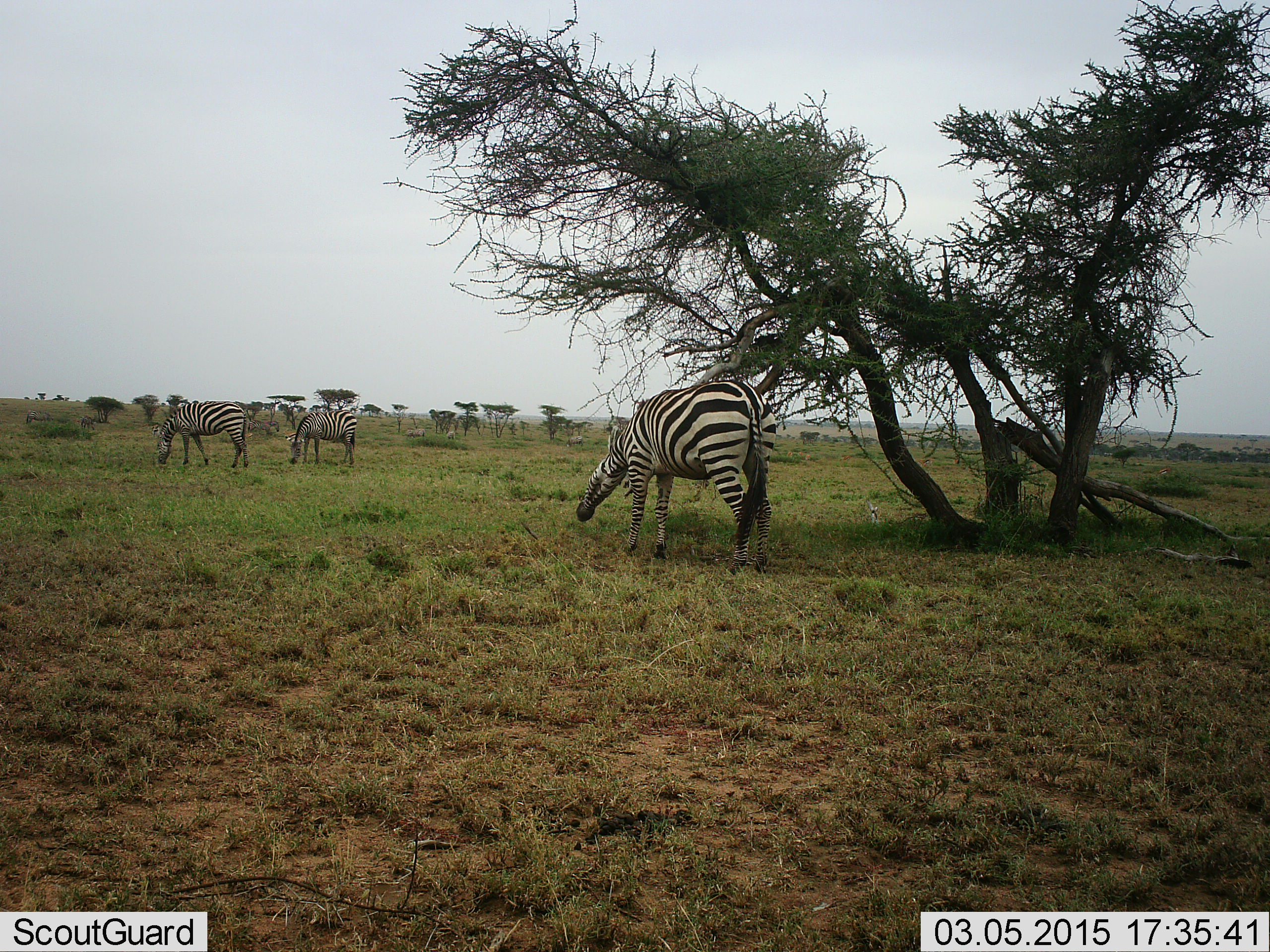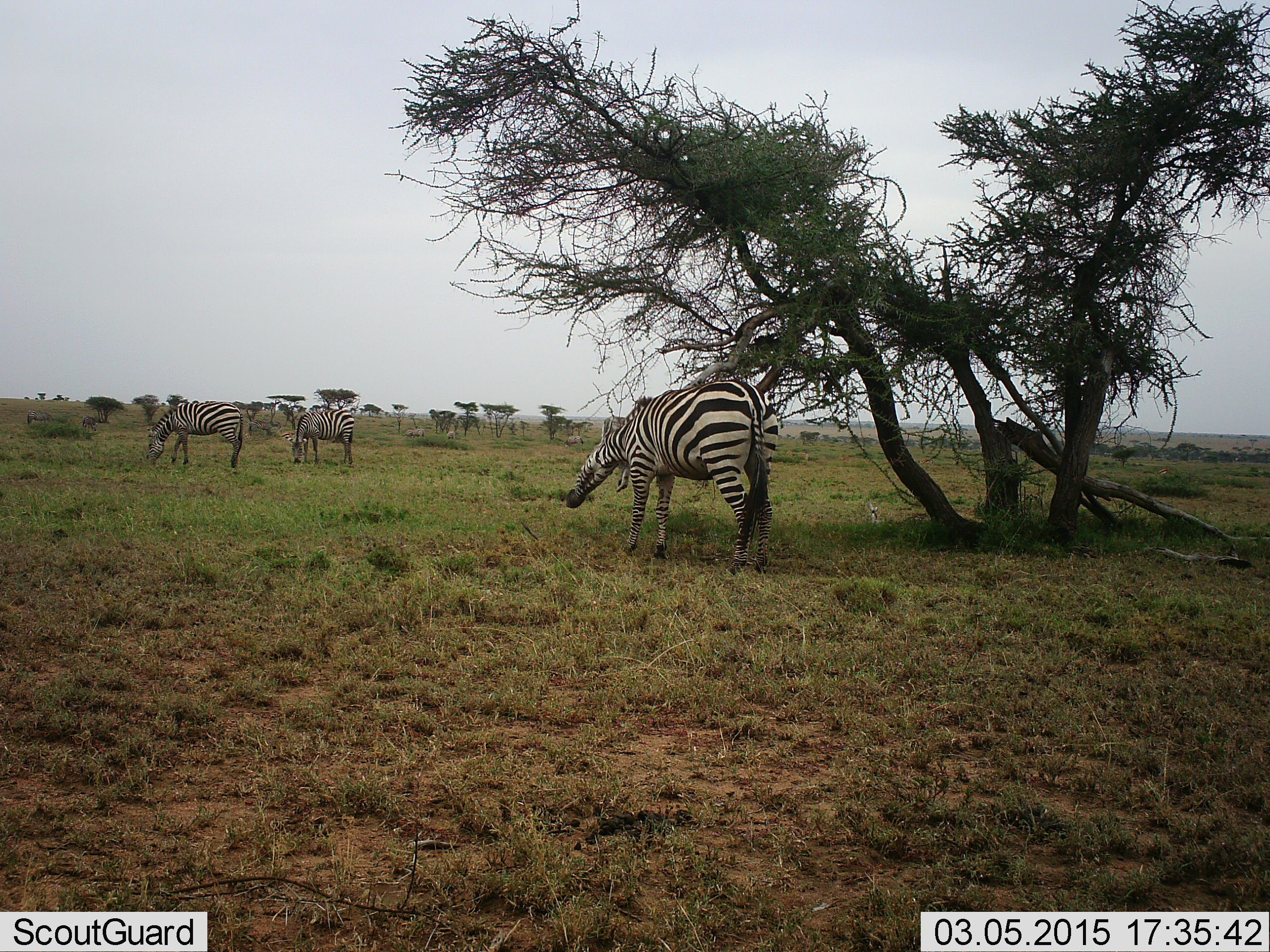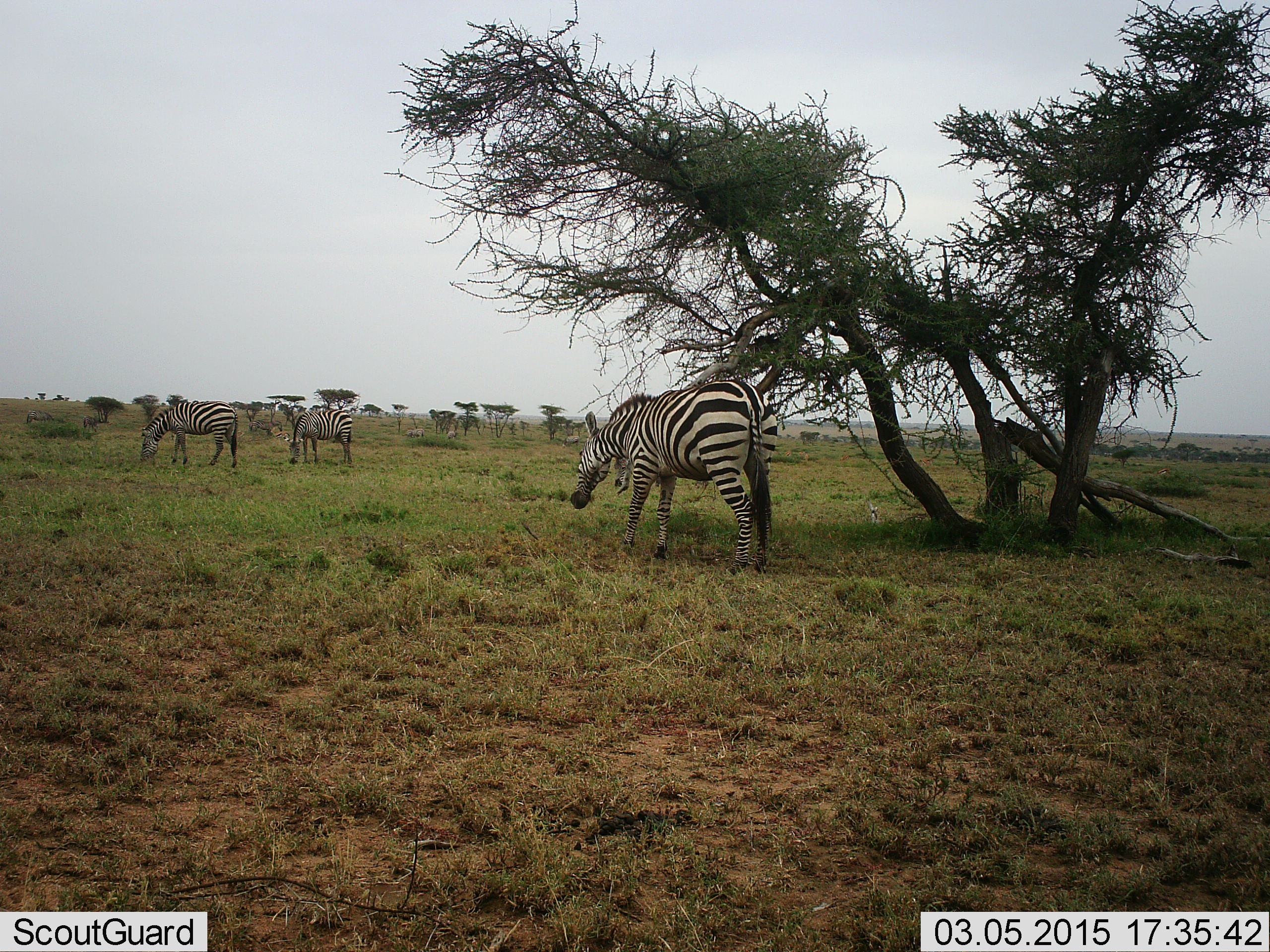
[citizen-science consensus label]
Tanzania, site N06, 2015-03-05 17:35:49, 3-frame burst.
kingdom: Animalia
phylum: Chordata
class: Mammalia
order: Perissodactyla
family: Equidae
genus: Equus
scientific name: Equus quagga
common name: plains zebra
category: zebra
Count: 3.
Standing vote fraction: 60%.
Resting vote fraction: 0%.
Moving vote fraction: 0%.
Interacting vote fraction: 10%.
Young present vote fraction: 0%.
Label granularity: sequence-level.